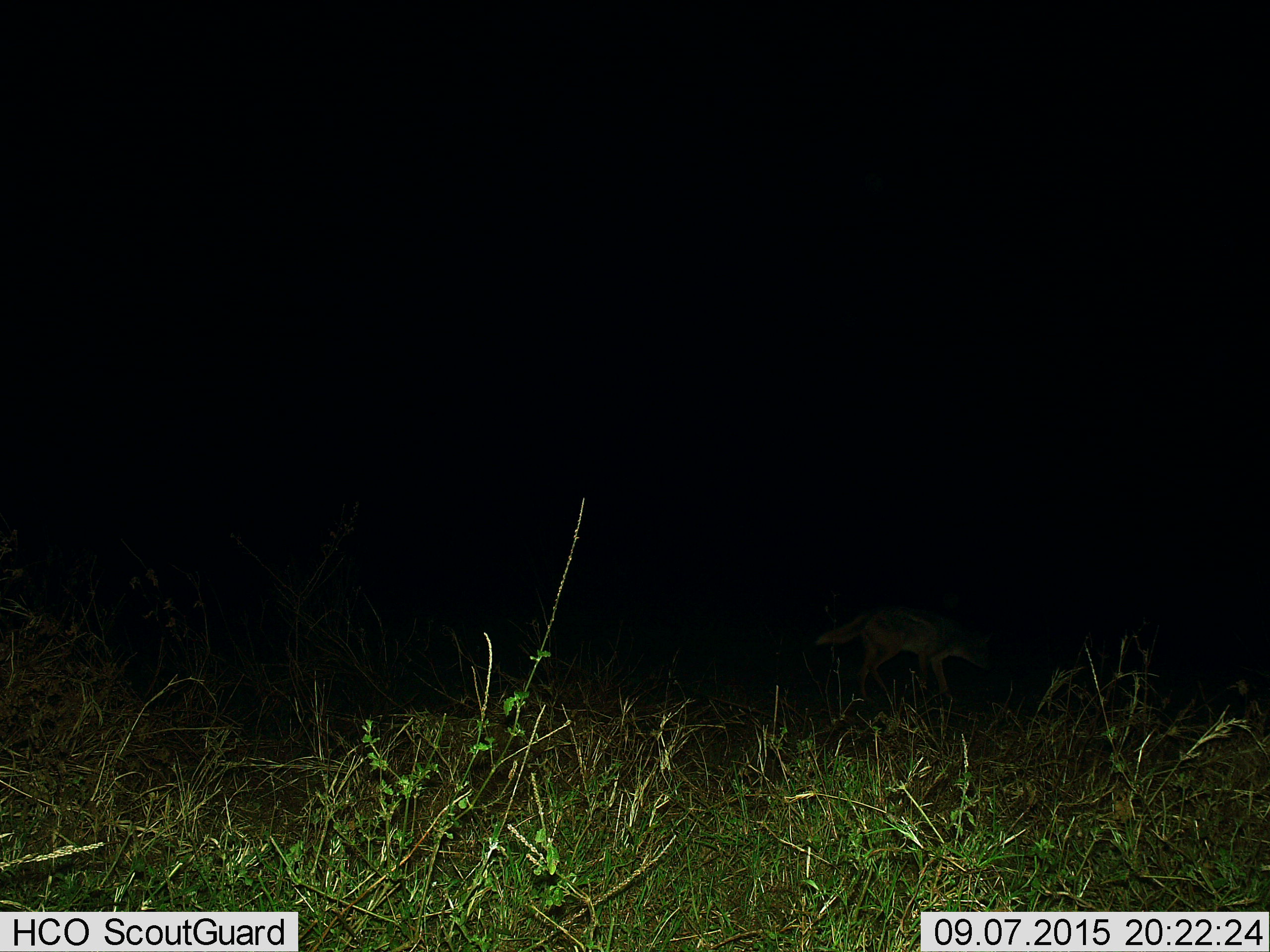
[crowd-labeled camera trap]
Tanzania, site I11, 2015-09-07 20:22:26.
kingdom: Animalia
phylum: Chordata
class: Mammalia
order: Carnivora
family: Canidae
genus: Lupulella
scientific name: Lupulella mesomelas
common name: black-backed jackal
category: jackal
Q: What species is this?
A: Jackal (black-backed jackal) (Lupulella mesomelas).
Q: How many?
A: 1.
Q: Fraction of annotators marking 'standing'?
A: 50%.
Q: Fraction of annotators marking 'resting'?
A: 0%.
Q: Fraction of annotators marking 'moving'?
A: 75%.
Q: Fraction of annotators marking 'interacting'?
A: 0%.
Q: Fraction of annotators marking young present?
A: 0%.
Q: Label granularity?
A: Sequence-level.